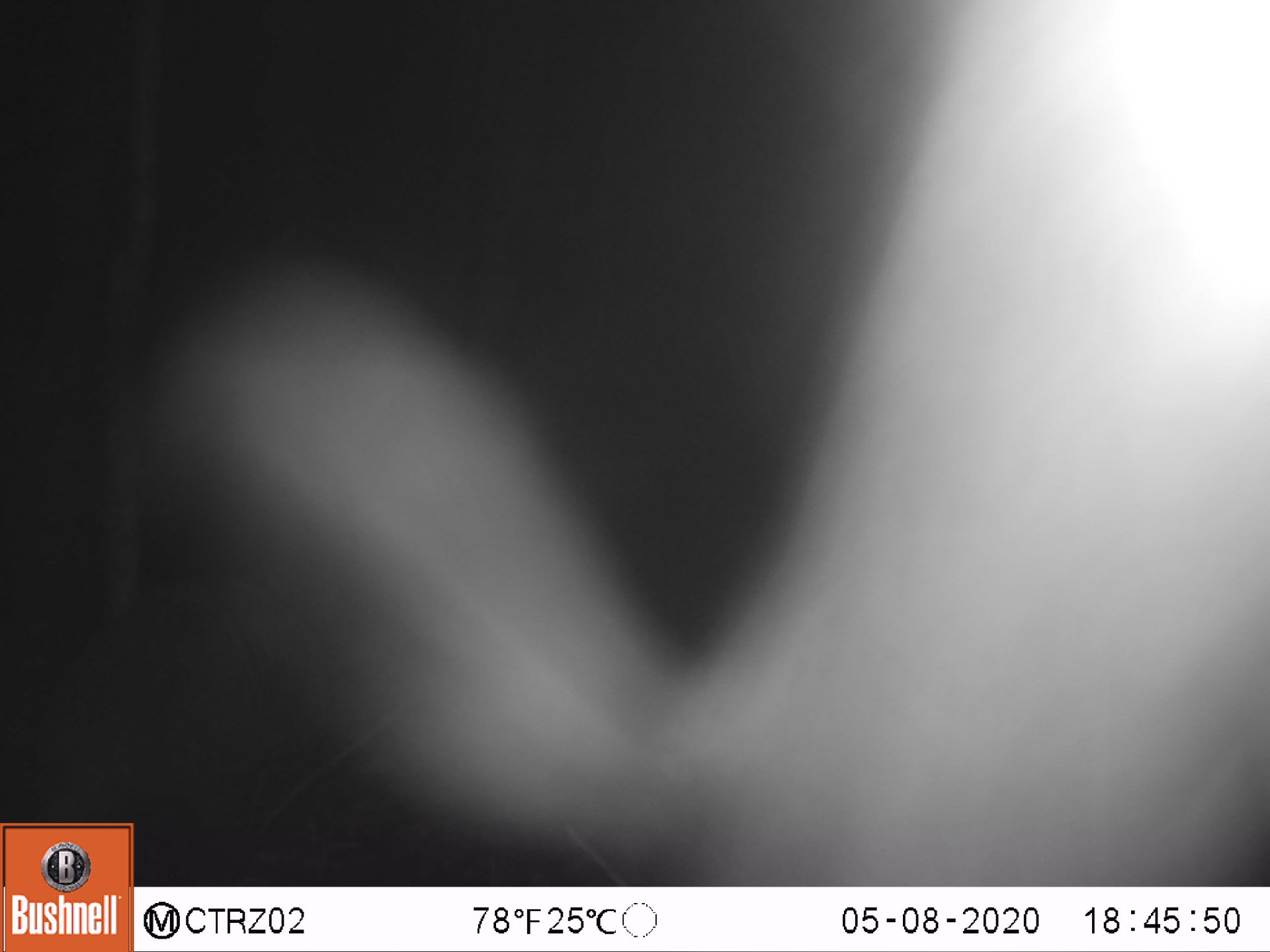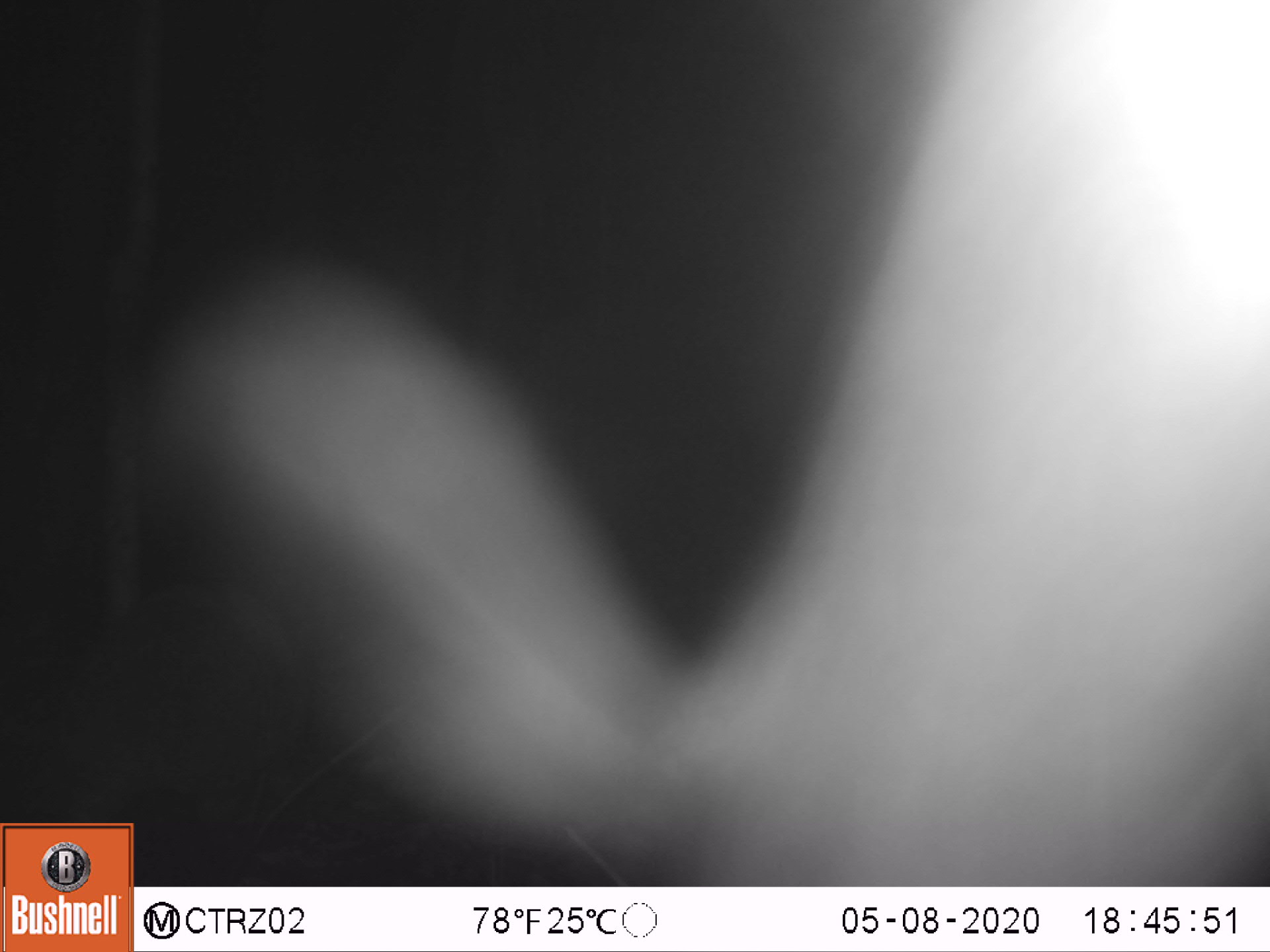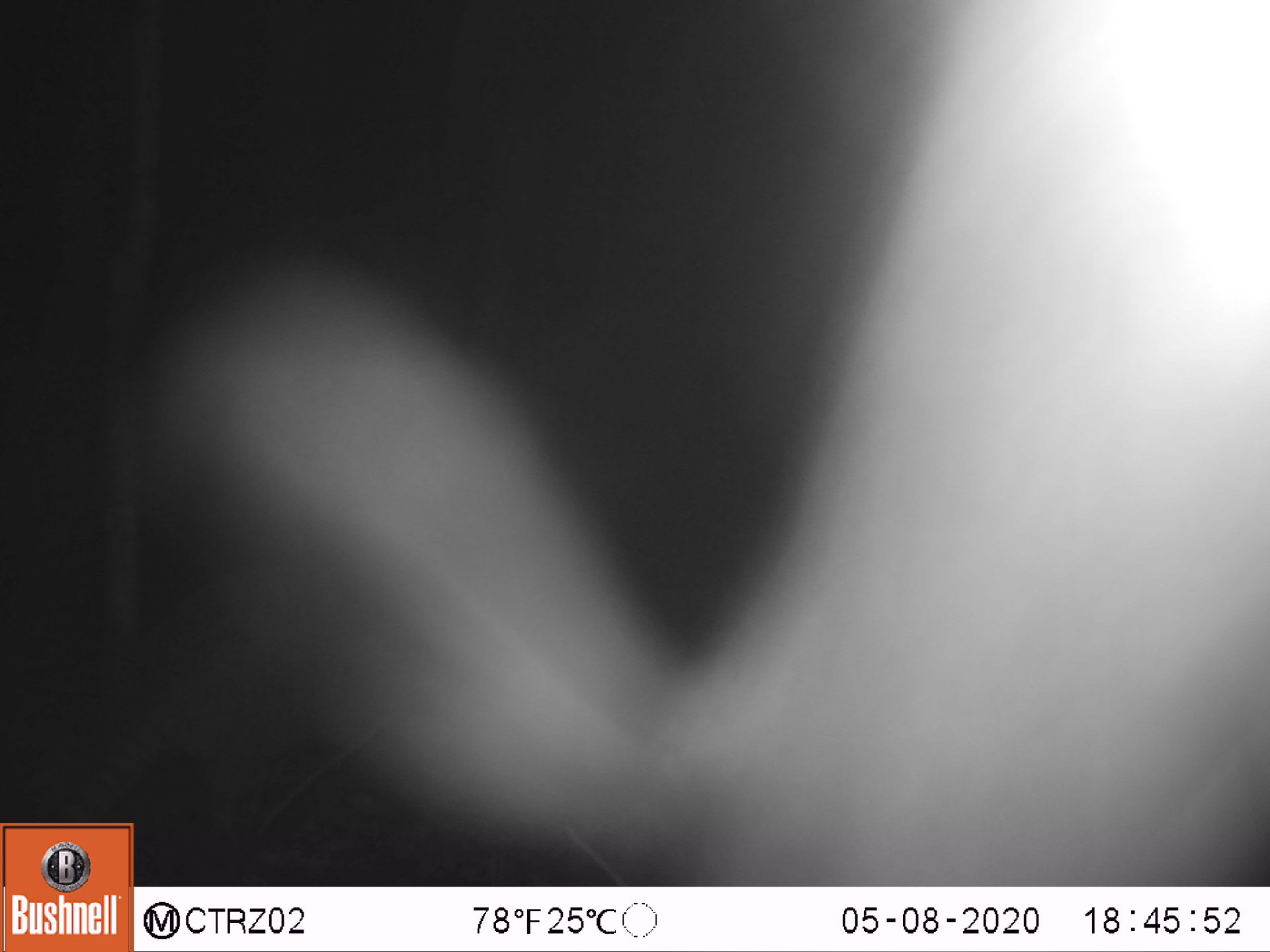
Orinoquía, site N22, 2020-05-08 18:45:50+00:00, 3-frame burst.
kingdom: Animalia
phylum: Chordata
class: Mammalia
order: Cingulata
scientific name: Cingulata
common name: armadillo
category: unknown armadillo